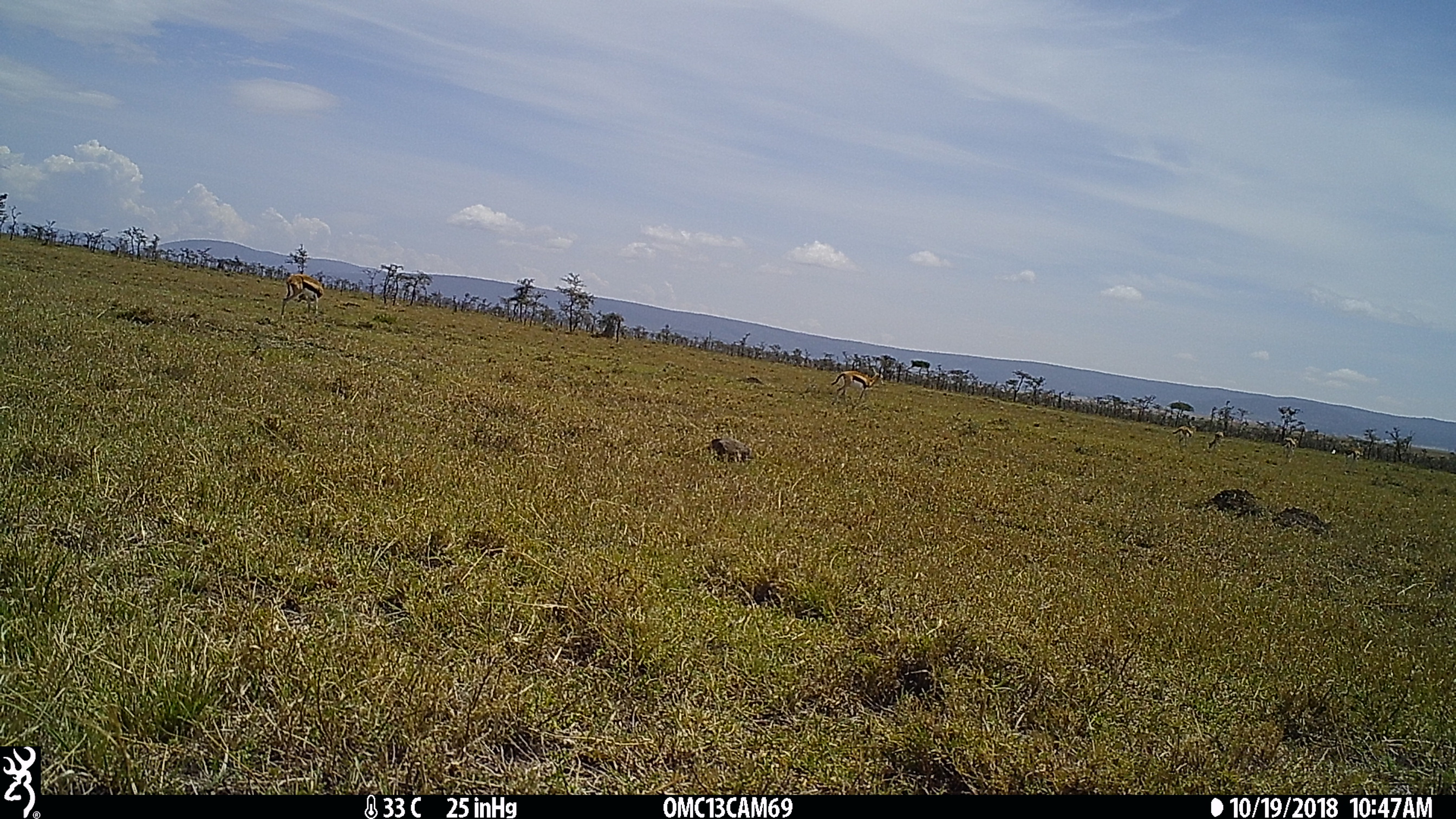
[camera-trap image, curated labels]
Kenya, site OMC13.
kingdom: Animalia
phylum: Chordata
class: Mammalia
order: Artiodactyla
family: Bovidae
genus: Eudorcas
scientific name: Eudorcas thomsonii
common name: thomon's gazelle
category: gazelle thomsons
Gazelle thomsons (thomon's gazelle) (Eudorcas thomsonii).